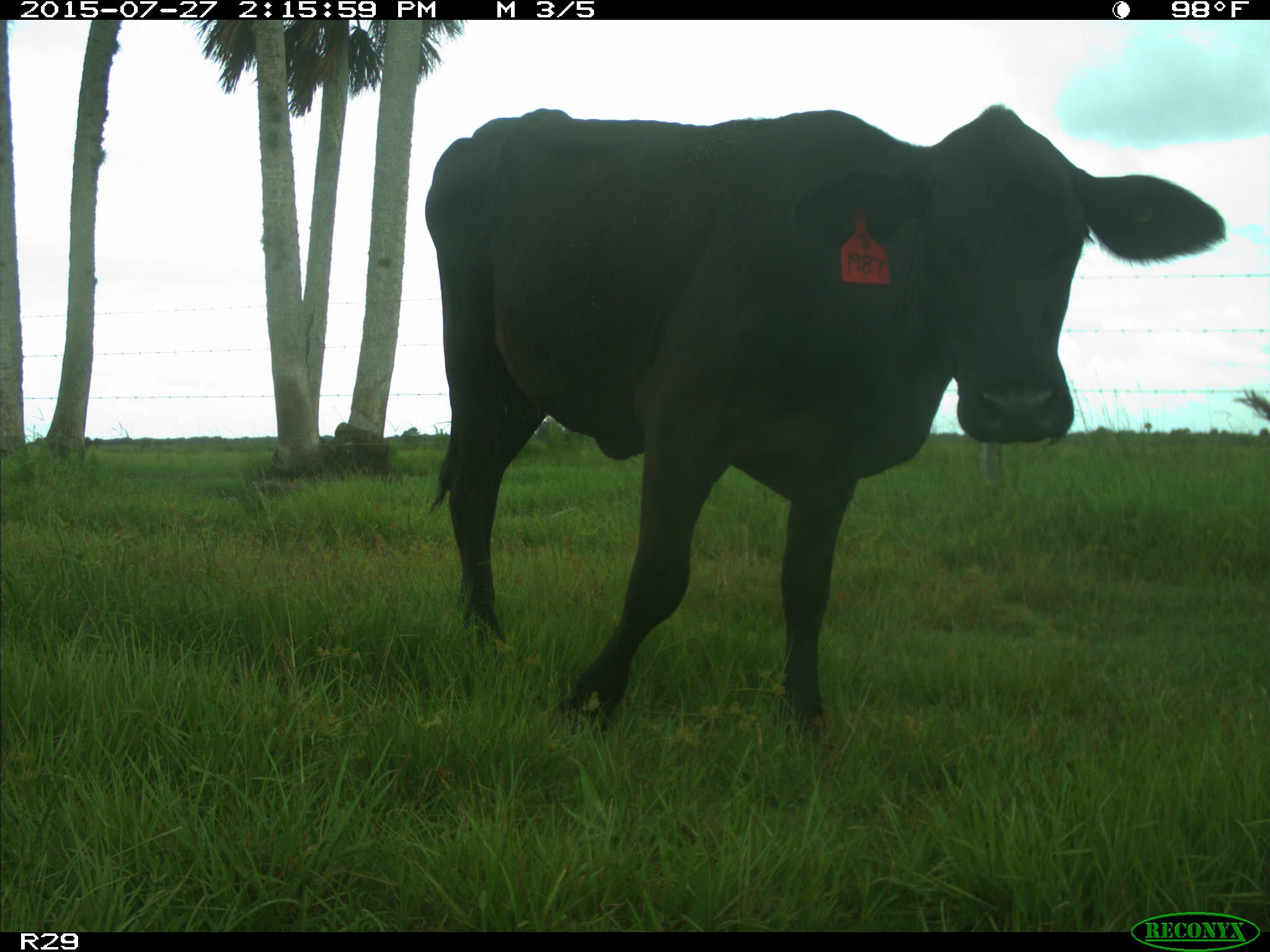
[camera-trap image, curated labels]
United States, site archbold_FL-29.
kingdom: Animalia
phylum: Chordata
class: Mammalia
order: Artiodactyla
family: Bovidae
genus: Bos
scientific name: Bos taurus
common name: domestic cow